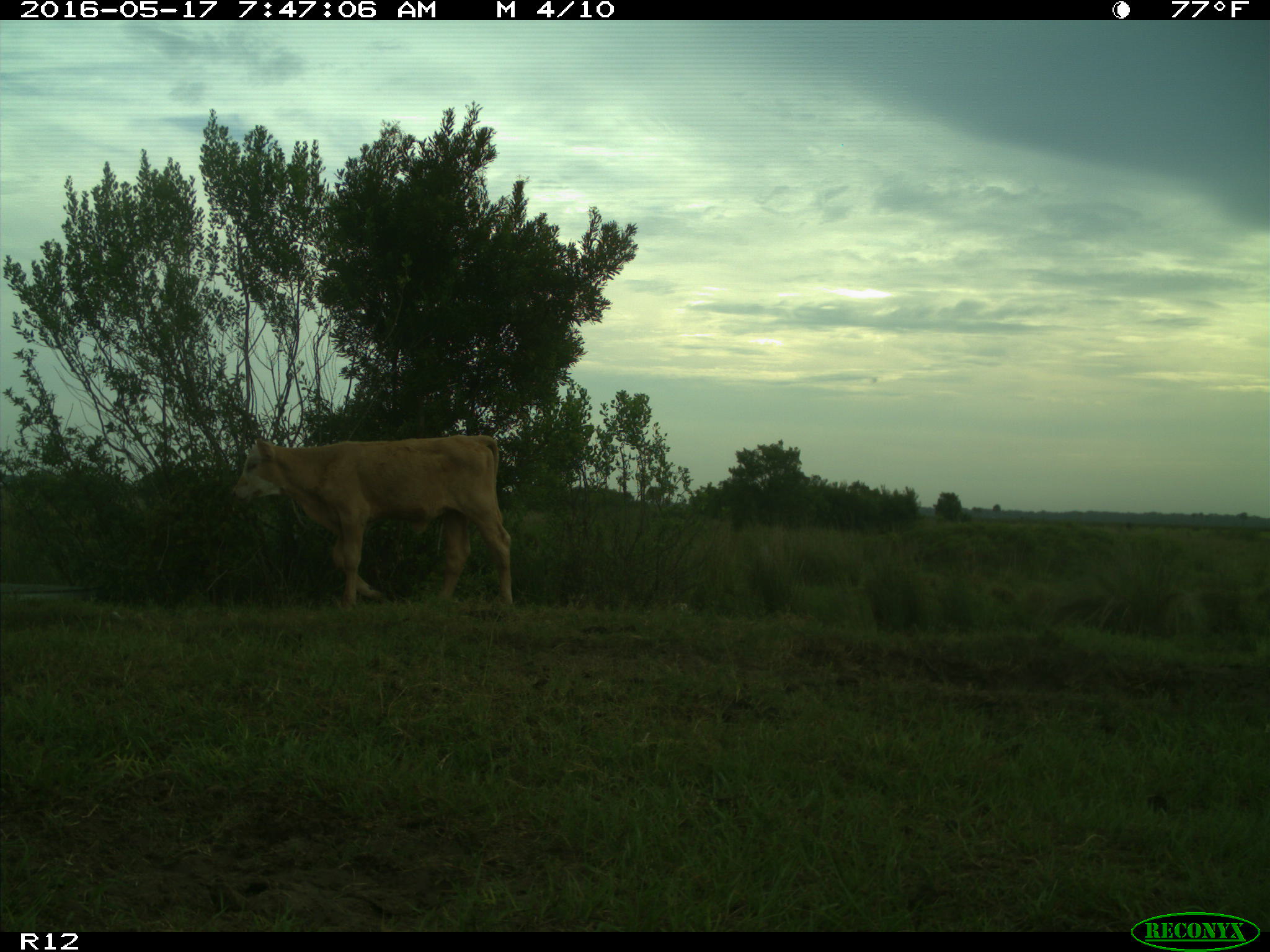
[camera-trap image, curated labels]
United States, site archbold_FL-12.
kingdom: Animalia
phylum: Chordata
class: Mammalia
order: Artiodactyla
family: Bovidae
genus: Bos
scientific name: Bos taurus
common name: domestic cow